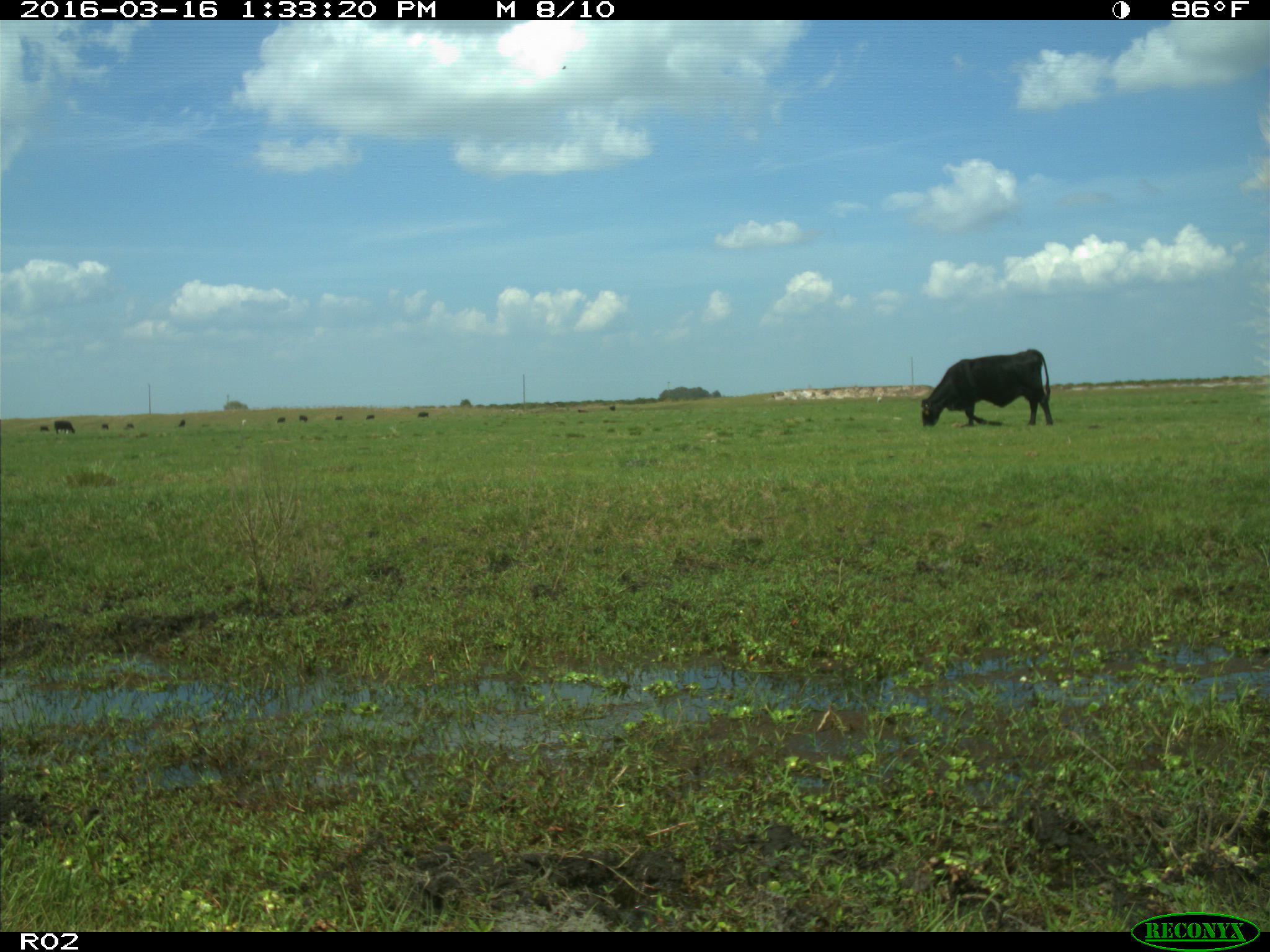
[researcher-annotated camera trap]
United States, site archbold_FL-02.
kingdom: Animalia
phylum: Chordata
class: Mammalia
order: Artiodactyla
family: Bovidae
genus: Bos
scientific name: Bos taurus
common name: domestic cow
Bos taurus (domestic cow).